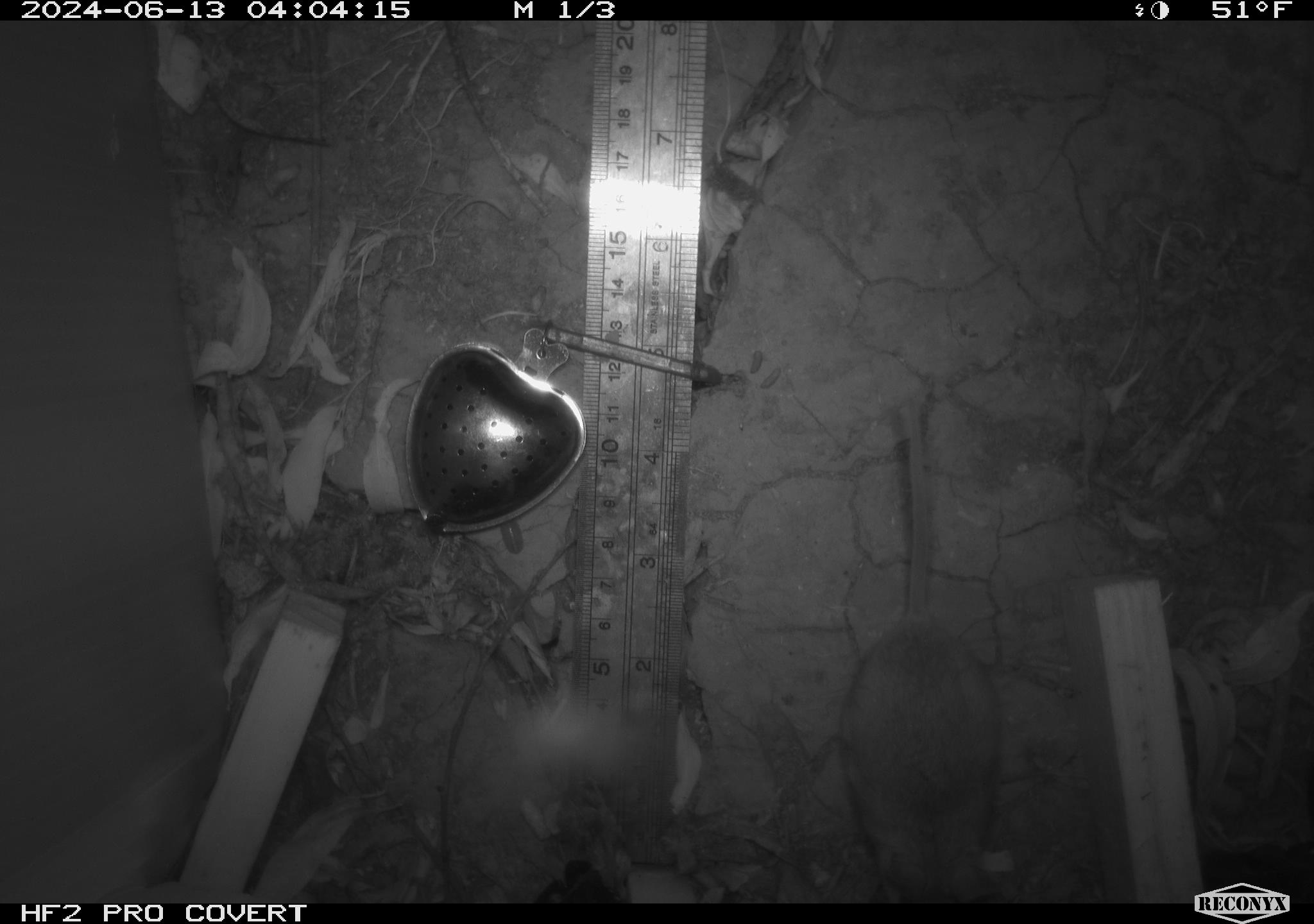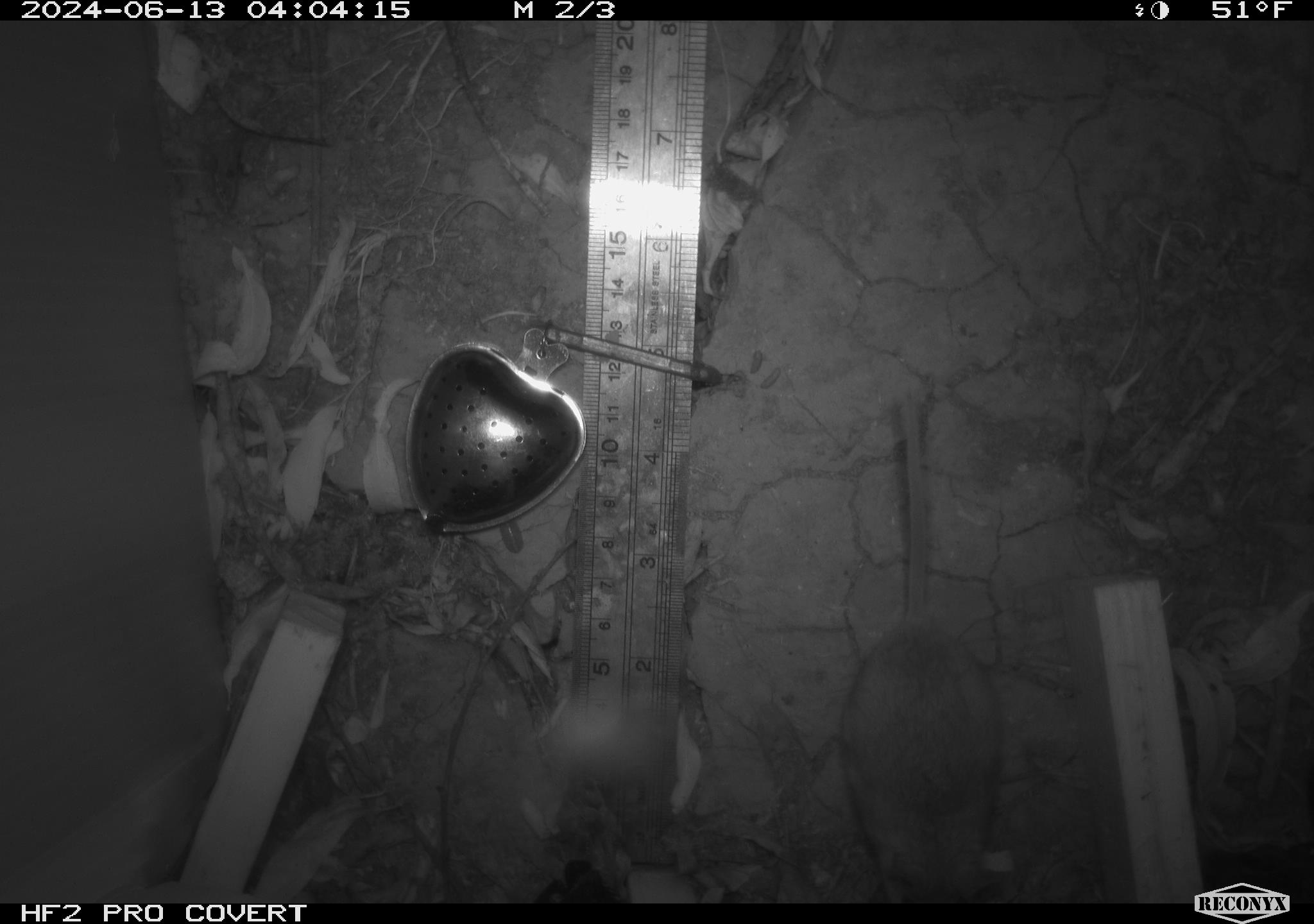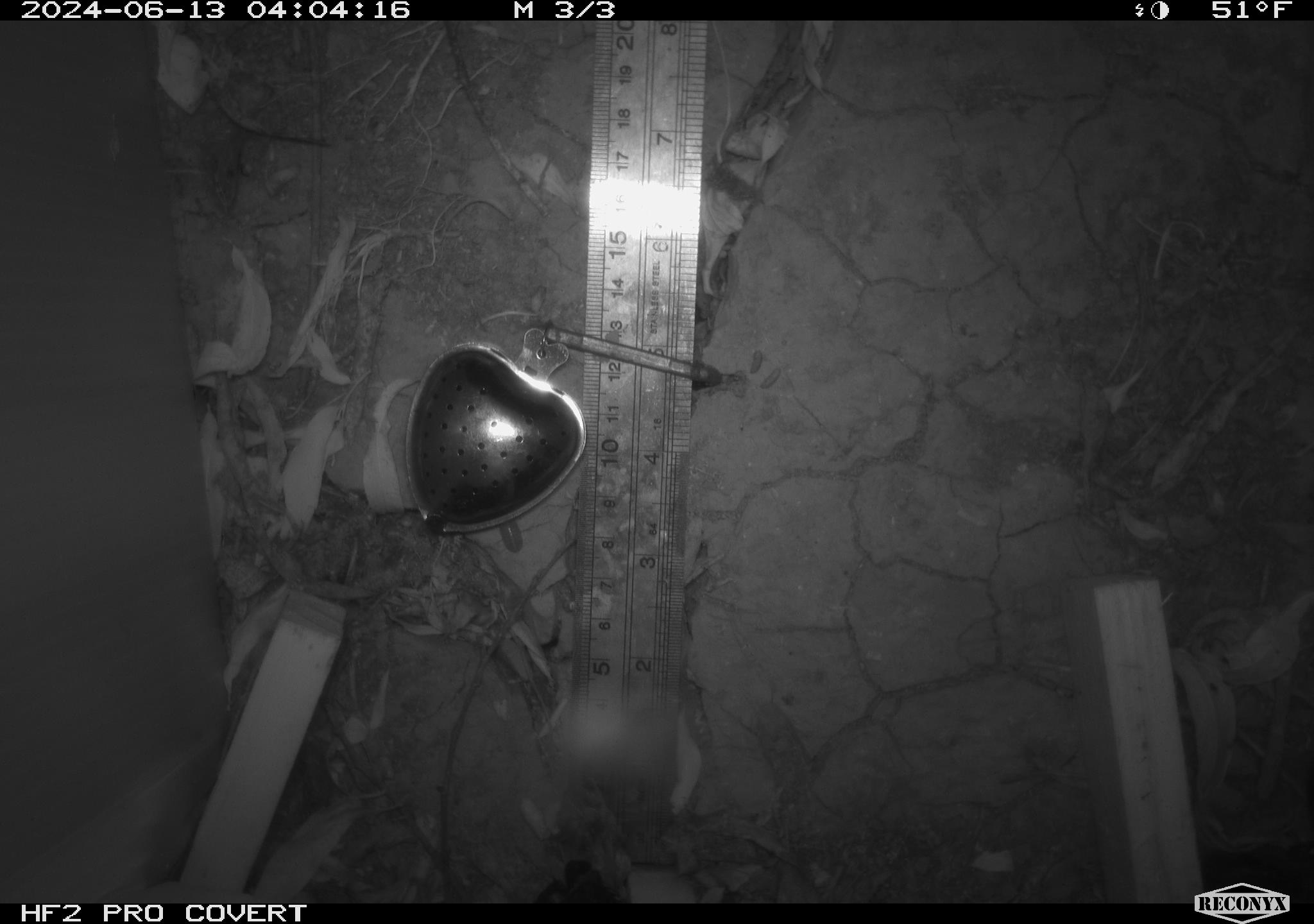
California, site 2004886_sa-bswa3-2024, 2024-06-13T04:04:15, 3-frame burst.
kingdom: Animalia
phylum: Chordata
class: Mammalia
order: Rodentia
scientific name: Rodentia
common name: mouse species